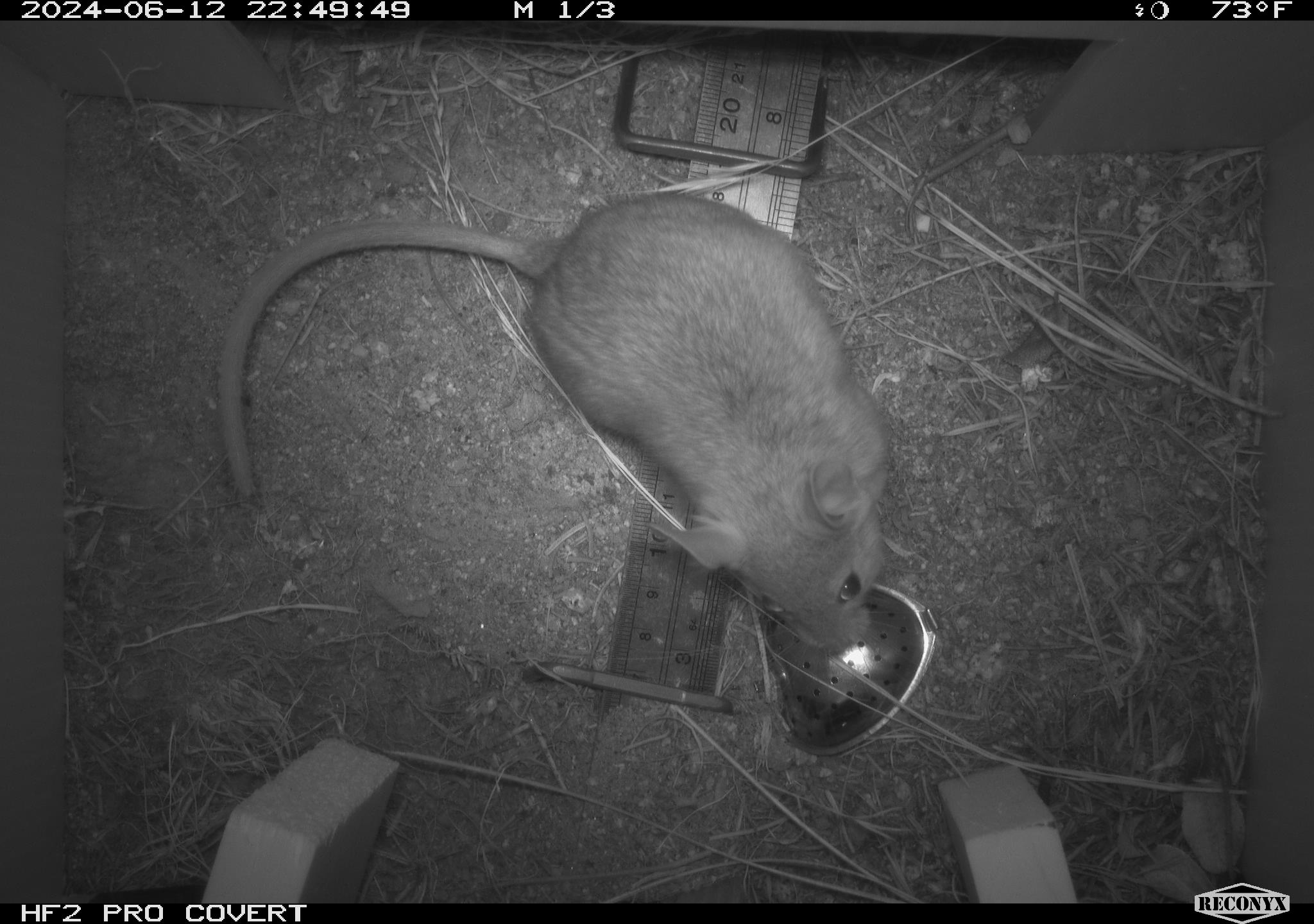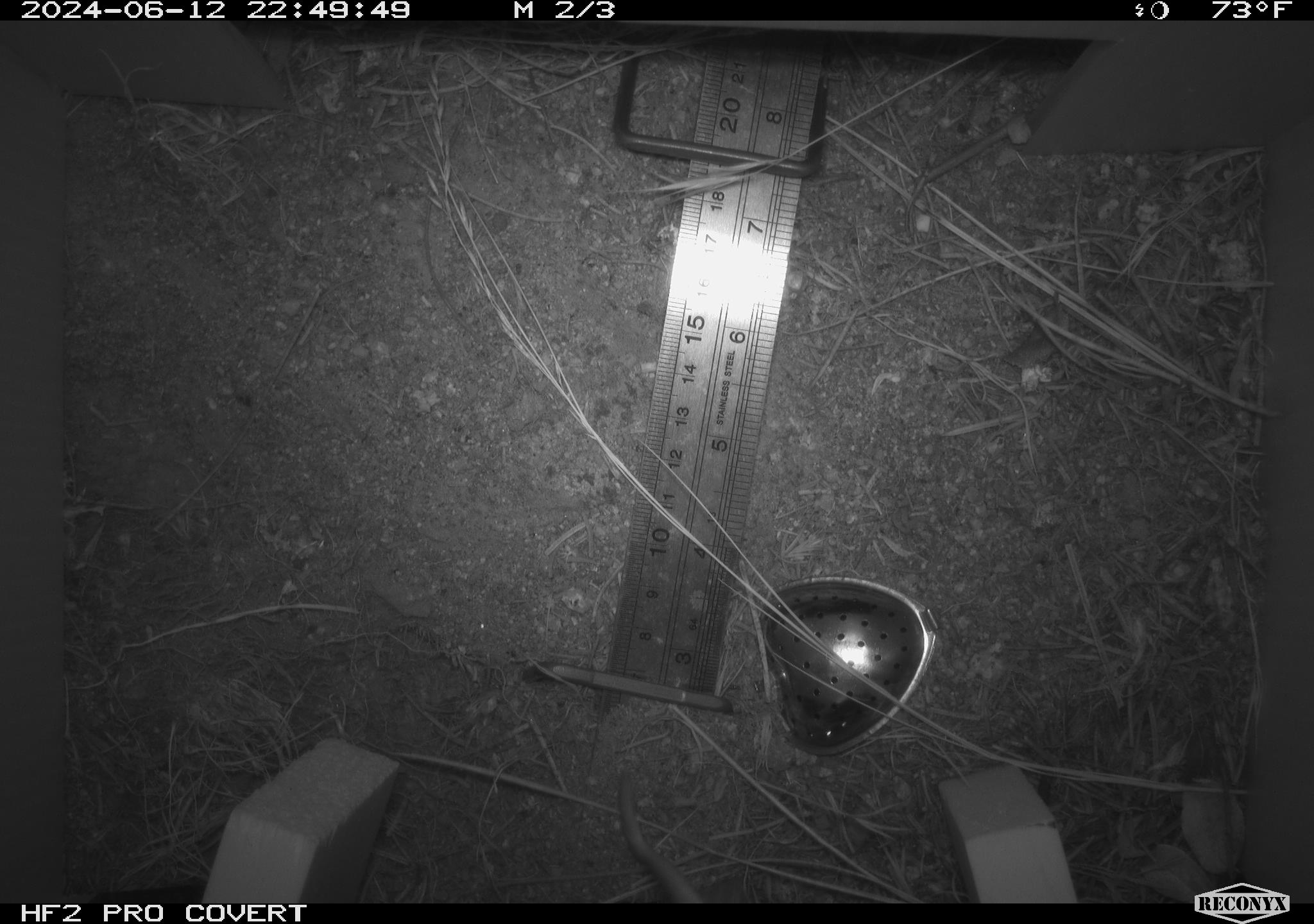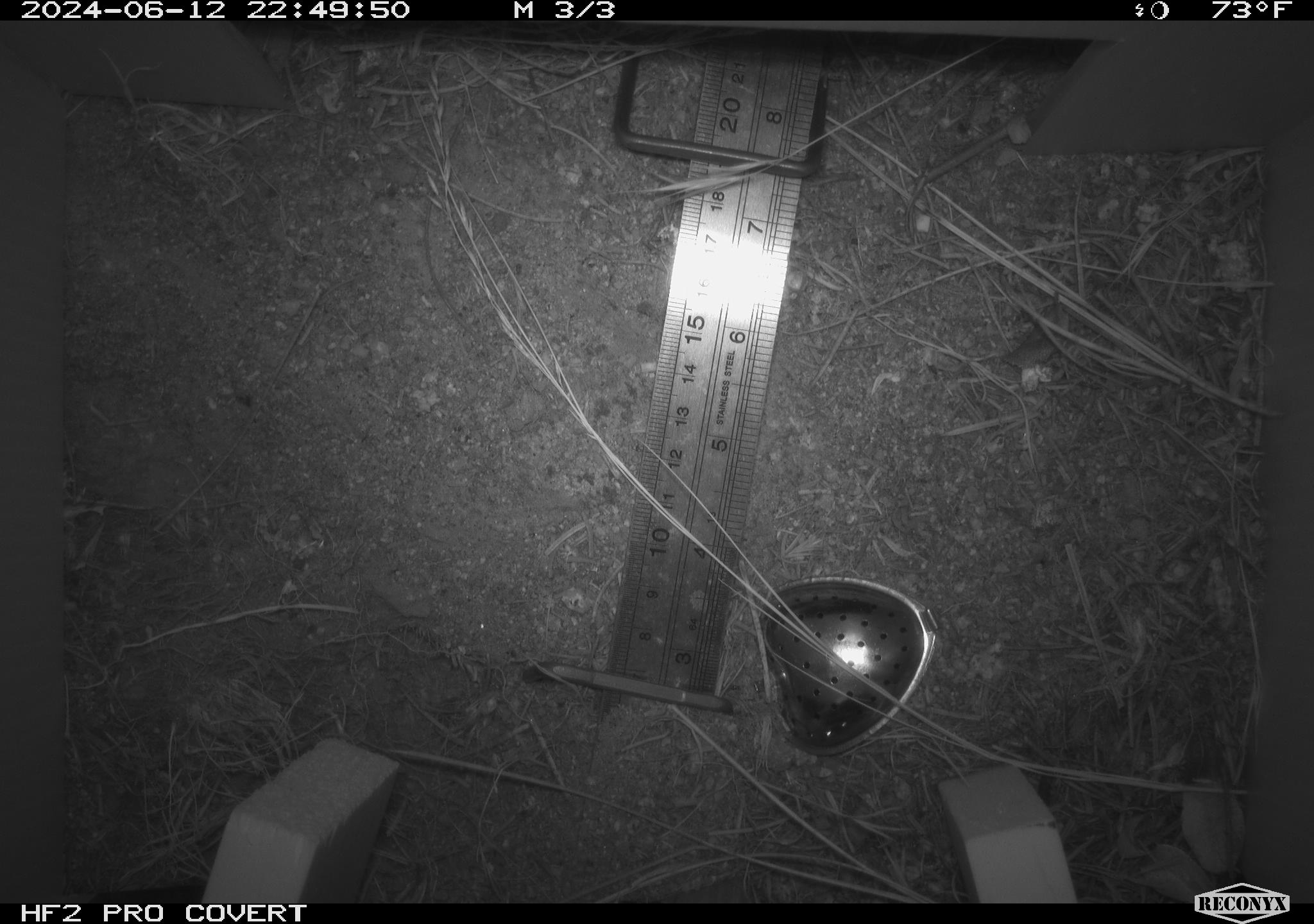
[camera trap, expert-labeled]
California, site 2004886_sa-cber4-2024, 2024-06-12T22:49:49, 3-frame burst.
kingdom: Animalia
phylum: Chordata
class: Mammalia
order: Rodentia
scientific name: Rodentia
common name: woodrat or rat or mouse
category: woodrat or rat or mouse species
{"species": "woodrat or rat or mouse species (woodrat or rat or mouse) (Rodentia)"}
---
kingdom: Animalia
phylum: Chordata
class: Mammalia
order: Rodentia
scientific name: Rodentia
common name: mouse species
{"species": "mouse species (Rodentia)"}